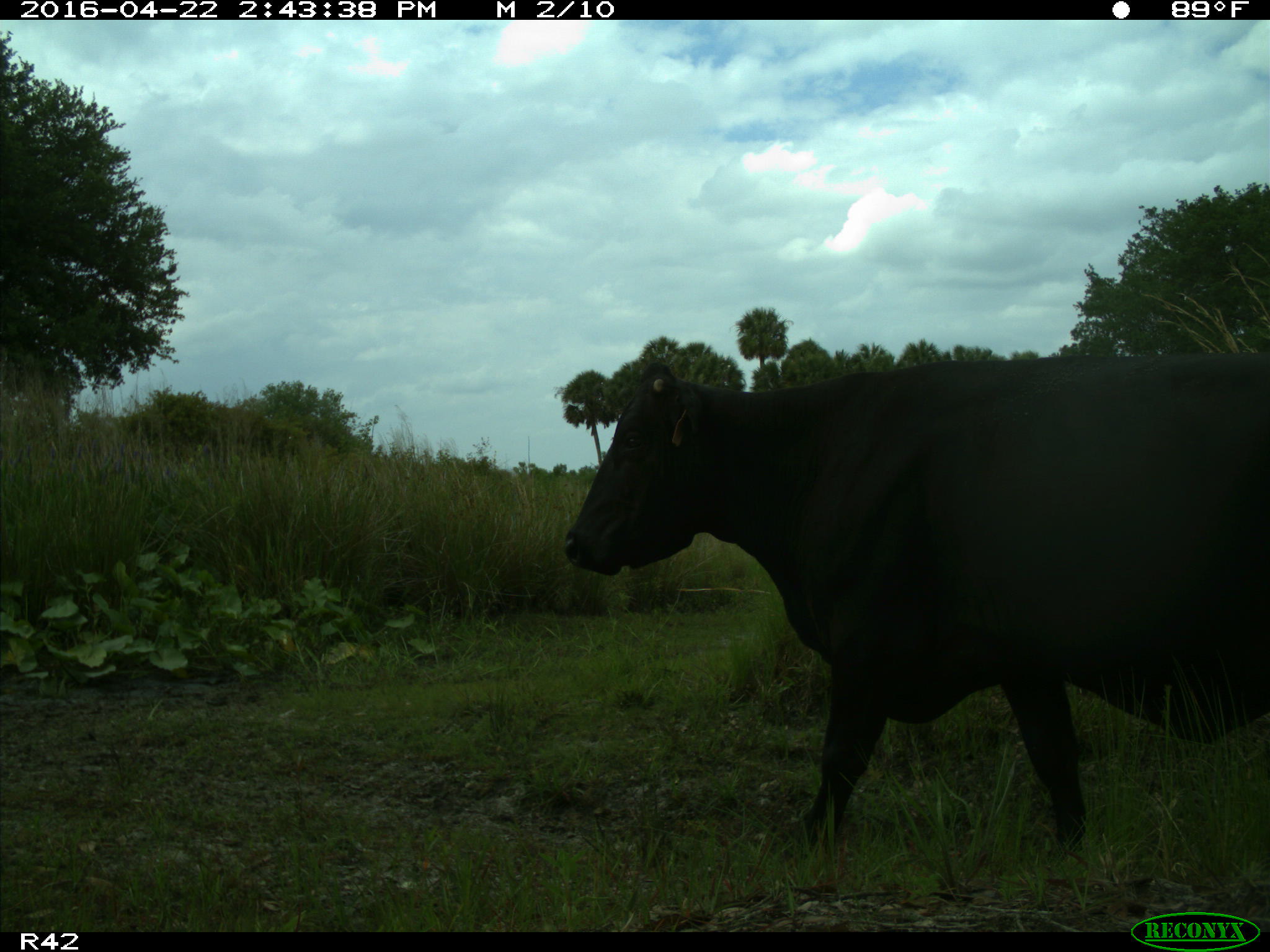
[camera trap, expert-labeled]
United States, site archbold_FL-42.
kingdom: Animalia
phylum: Chordata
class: Mammalia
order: Artiodactyla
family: Bovidae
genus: Bos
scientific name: Bos taurus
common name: domestic cow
Bos taurus (domestic cow).